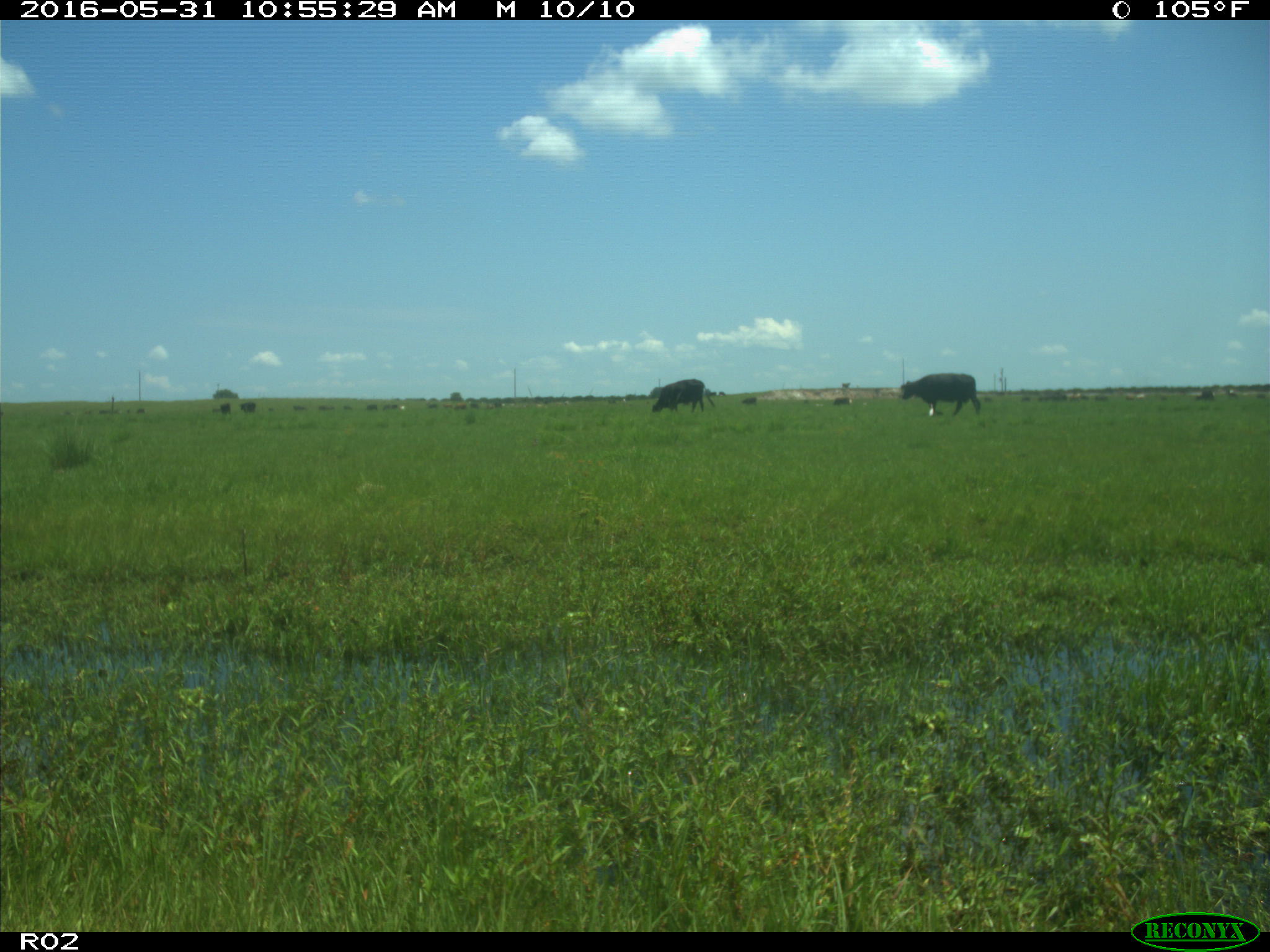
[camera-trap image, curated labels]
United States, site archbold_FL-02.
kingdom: Animalia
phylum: Chordata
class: Mammalia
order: Artiodactyla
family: Bovidae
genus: Bos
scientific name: Bos taurus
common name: domestic cow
Bos taurus (domestic cow).